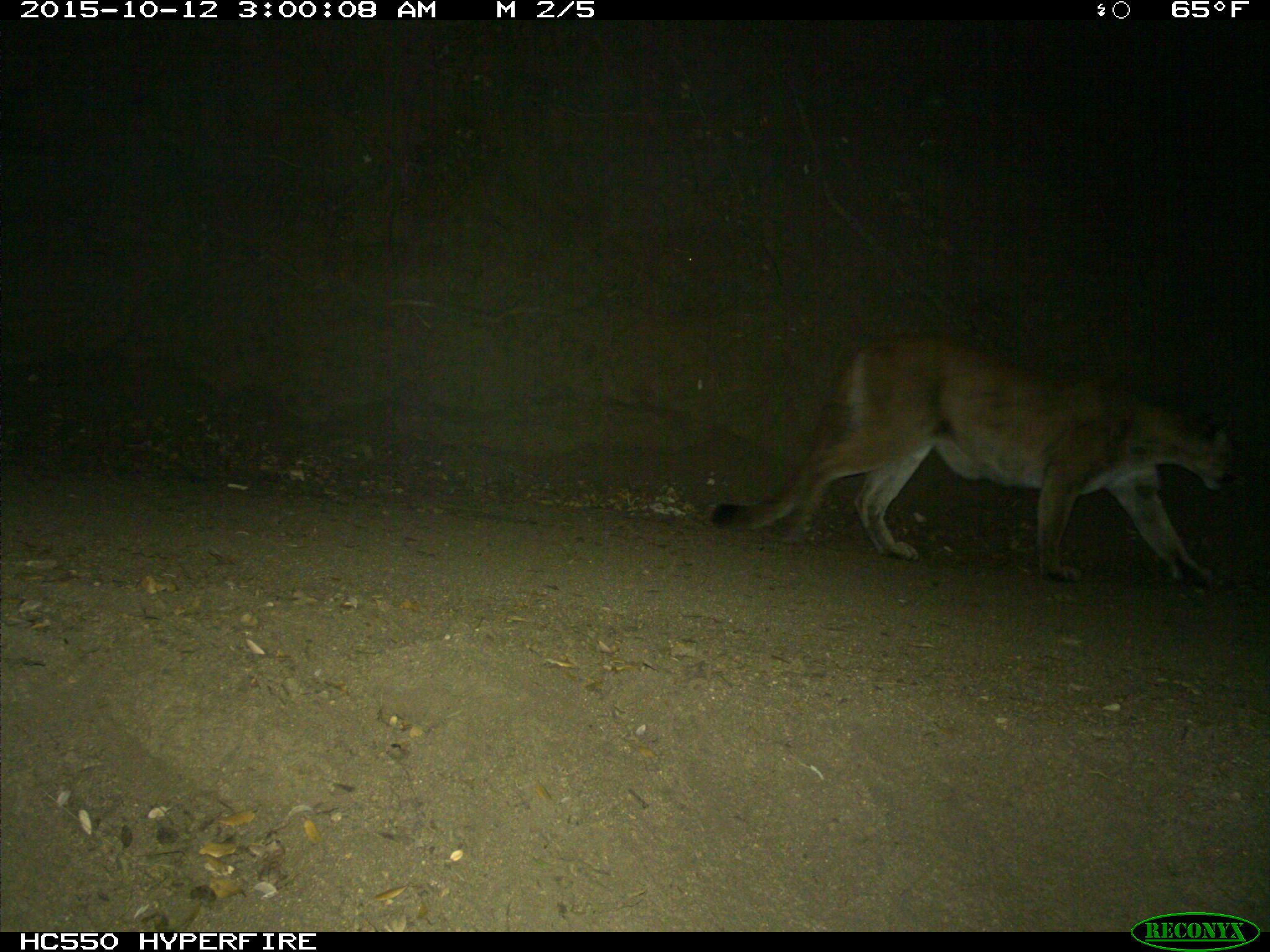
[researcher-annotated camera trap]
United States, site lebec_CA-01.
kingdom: Animalia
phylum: Chordata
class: Mammalia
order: Carnivora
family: Felidae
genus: Puma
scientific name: Puma concolor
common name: mountain lion